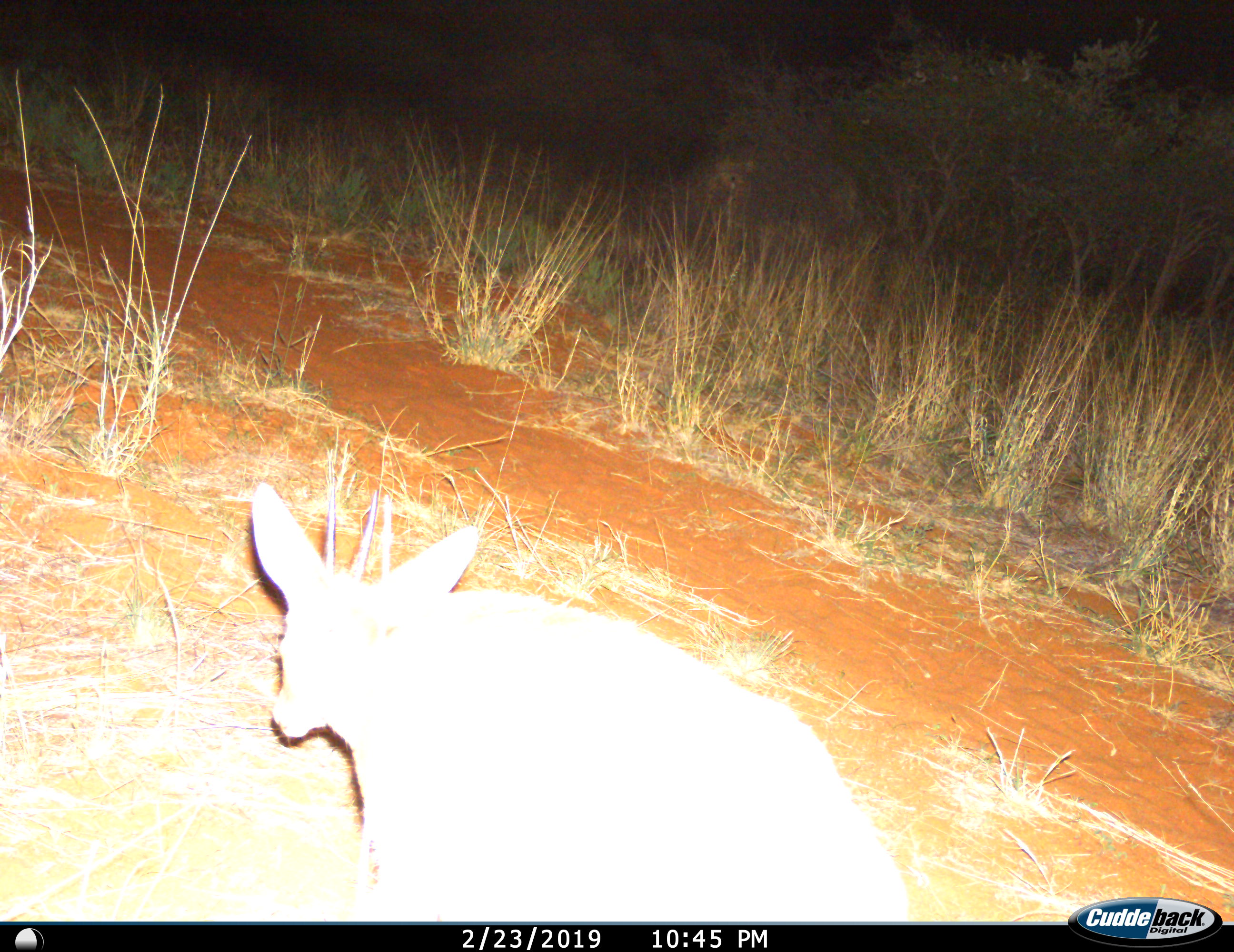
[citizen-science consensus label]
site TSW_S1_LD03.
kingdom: Animalia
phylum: Chordata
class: Mammalia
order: Artiodactyla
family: Bovidae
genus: Sylvicapra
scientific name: Sylvicapra grimmia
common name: common duiker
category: duikercommongrey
Duikercommongrey (common duiker) (Sylvicapra grimmia), count 1. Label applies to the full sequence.